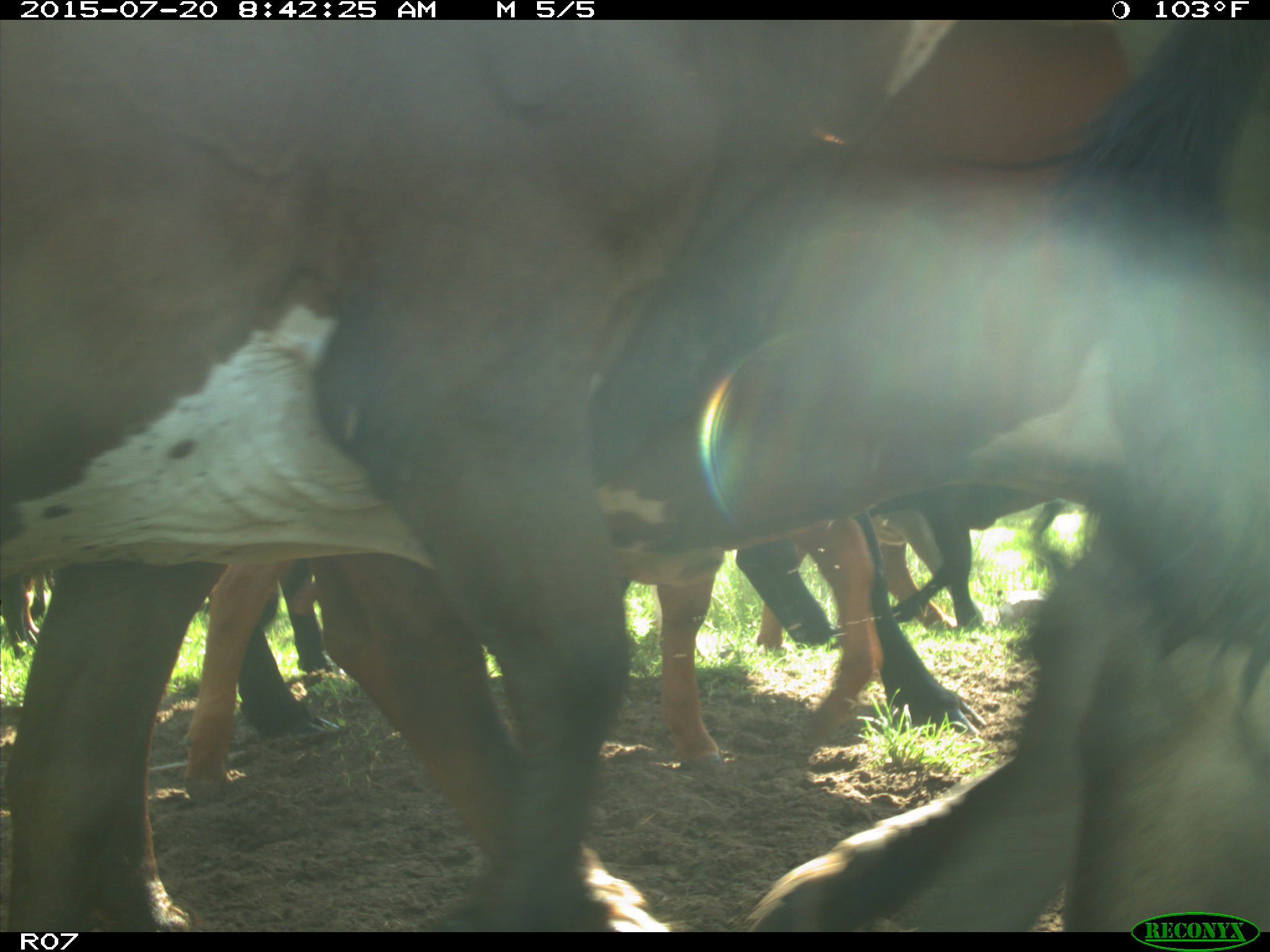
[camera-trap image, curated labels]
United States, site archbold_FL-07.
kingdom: Animalia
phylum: Chordata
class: Mammalia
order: Artiodactyla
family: Bovidae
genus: Bos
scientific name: Bos taurus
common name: domestic cow